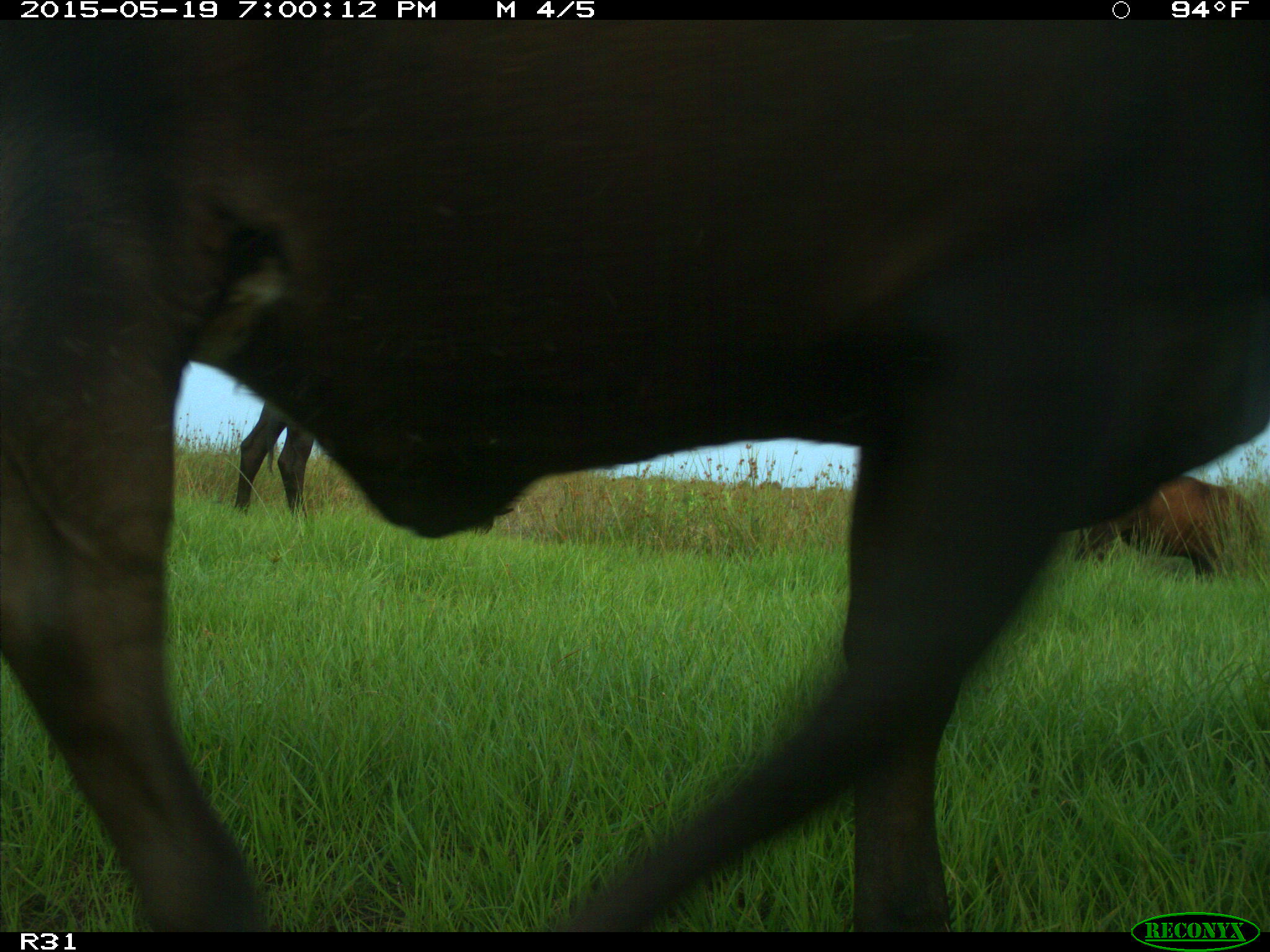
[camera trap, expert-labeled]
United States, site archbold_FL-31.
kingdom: Animalia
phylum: Chordata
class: Mammalia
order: Artiodactyla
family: Bovidae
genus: Bos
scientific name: Bos taurus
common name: domestic cow